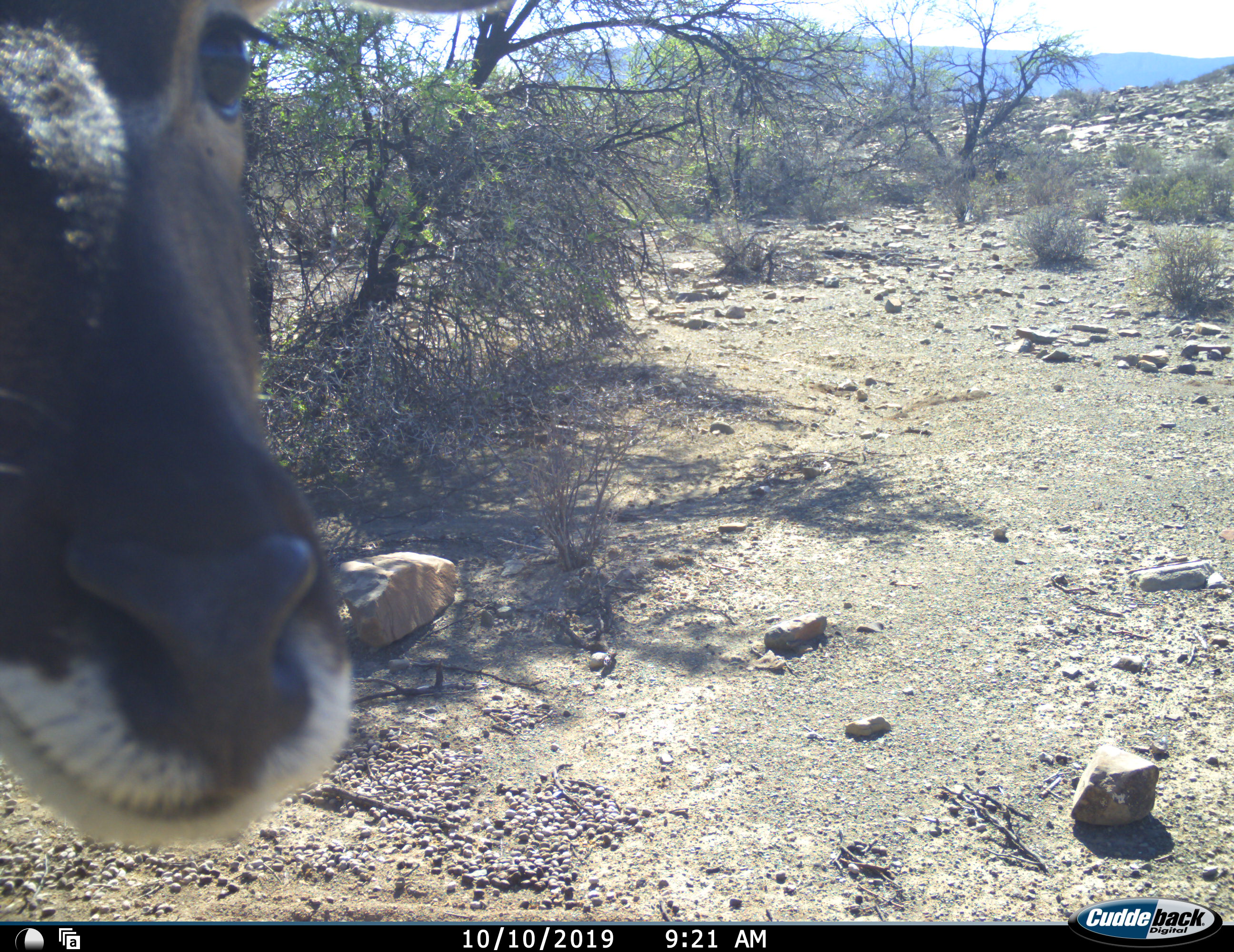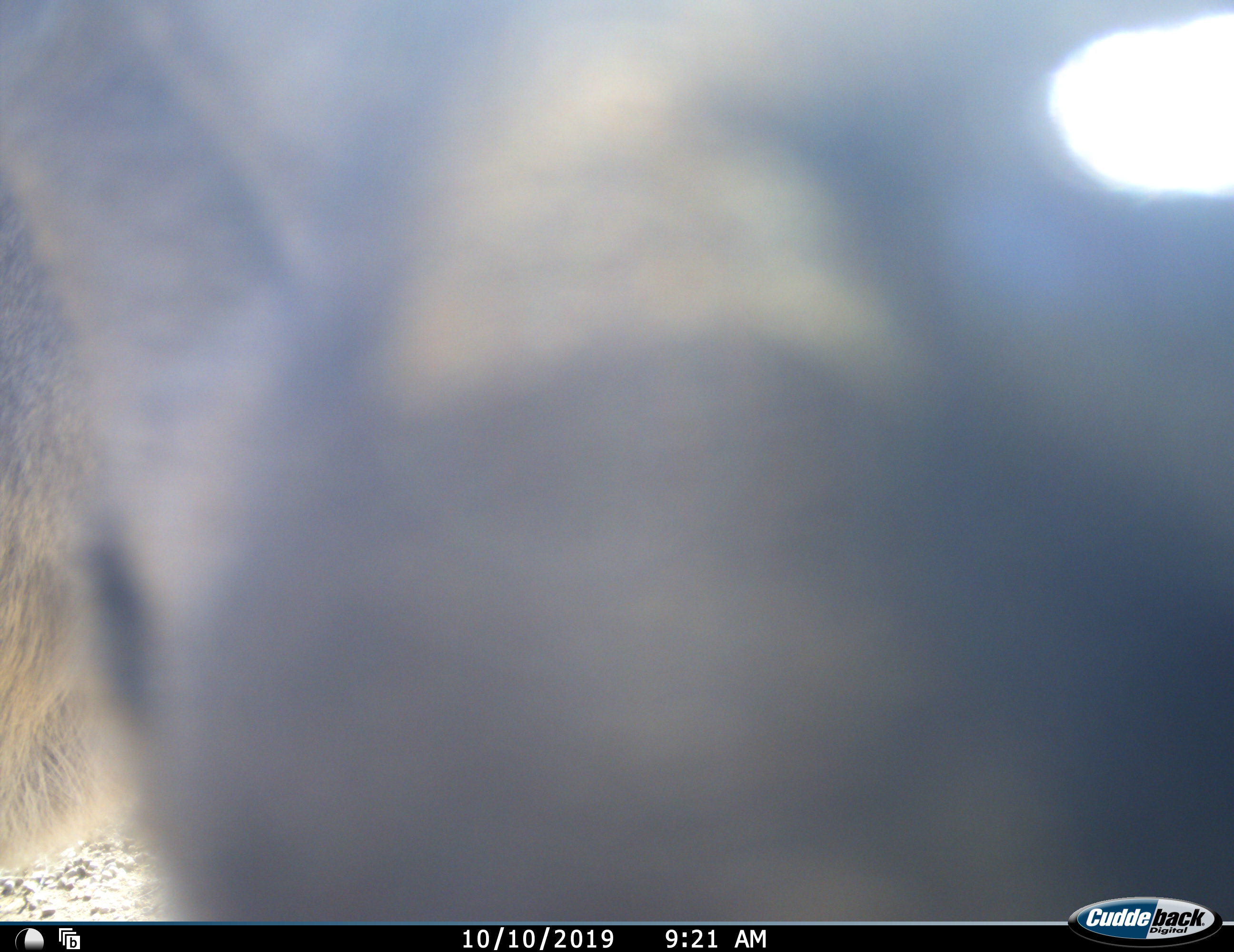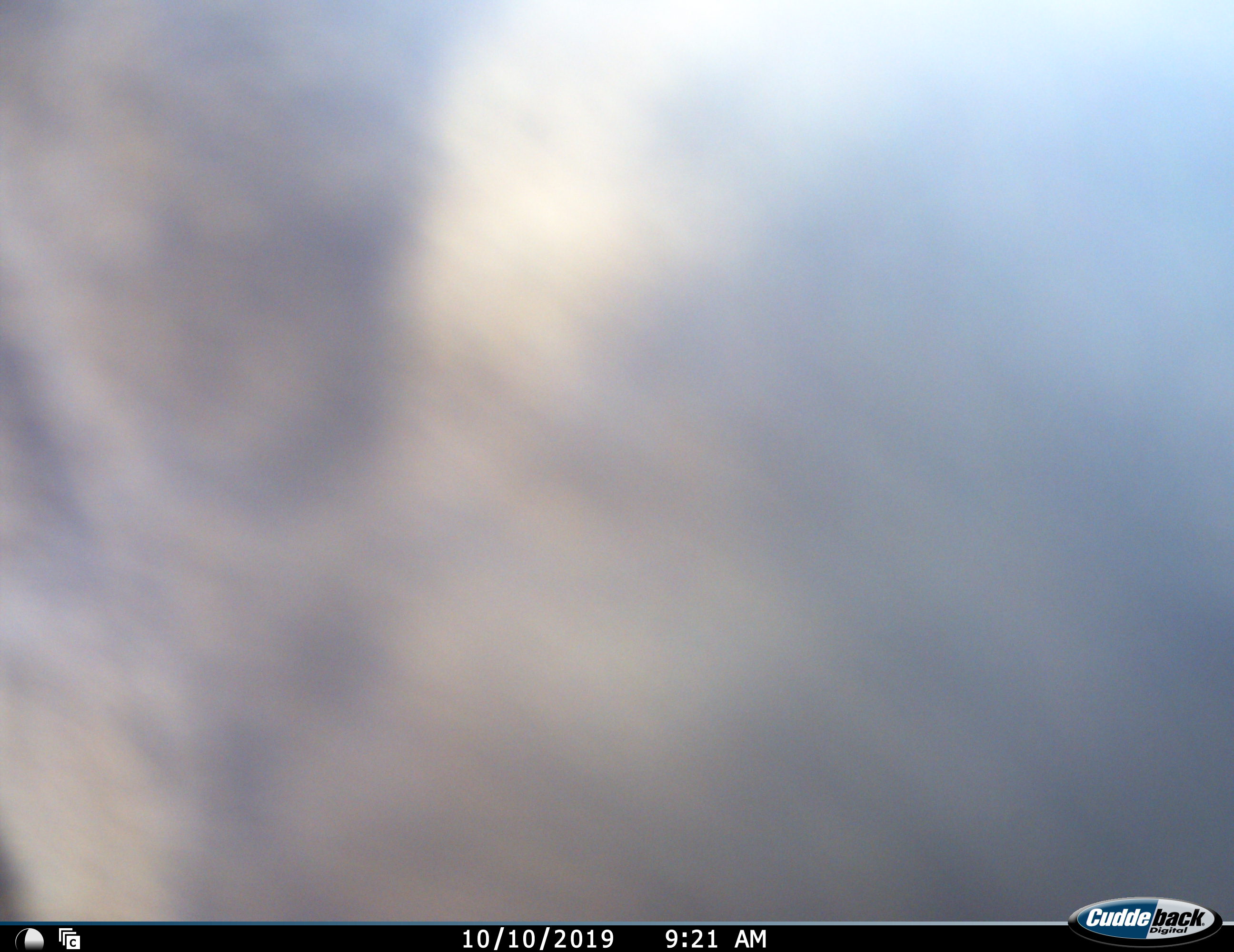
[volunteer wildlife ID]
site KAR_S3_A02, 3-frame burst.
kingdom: Animalia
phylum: Chordata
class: Mammalia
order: Artiodactyla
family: Bovidae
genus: Tragelaphus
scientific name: Tragelaphus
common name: kudu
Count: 1.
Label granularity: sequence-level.